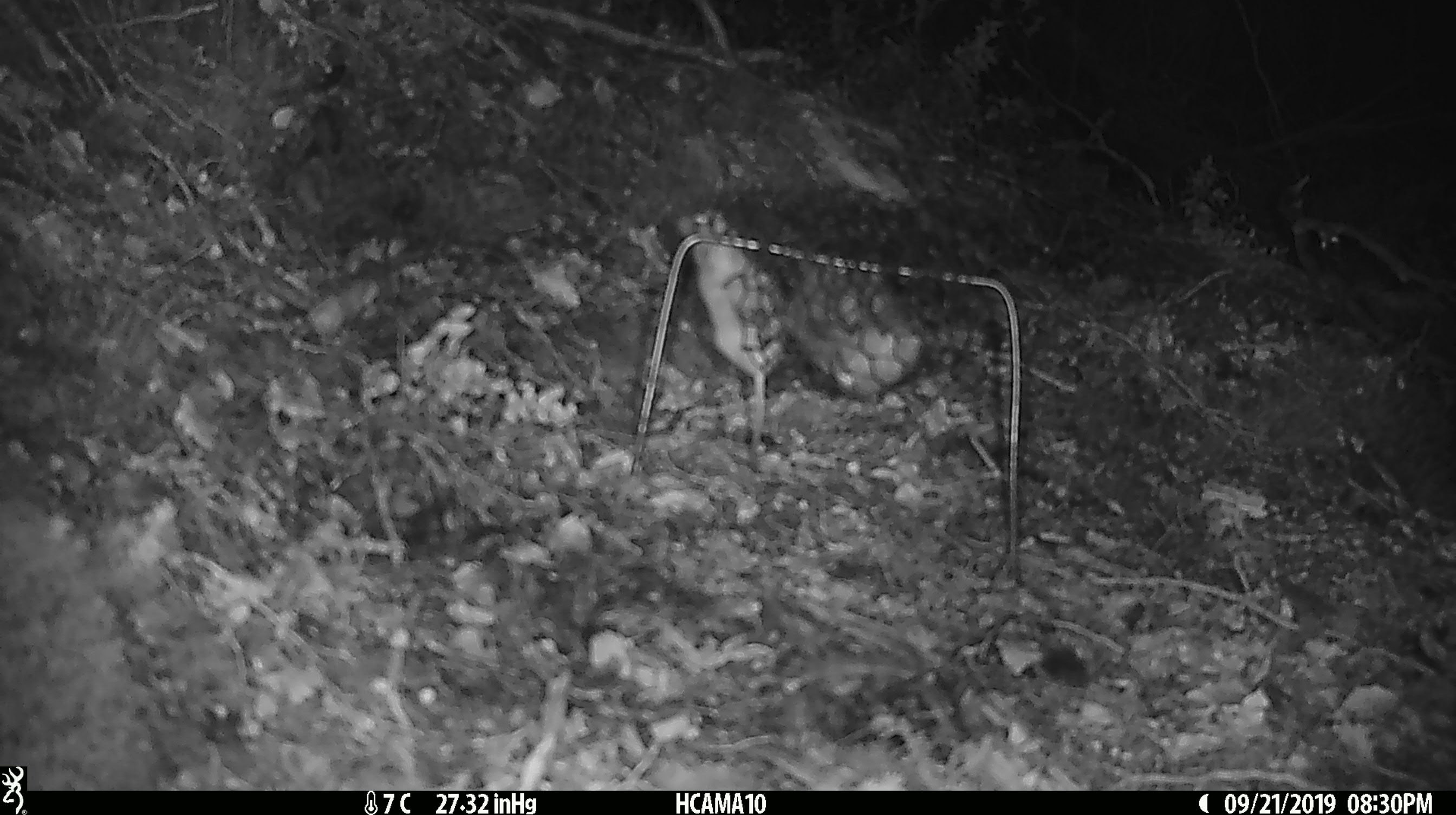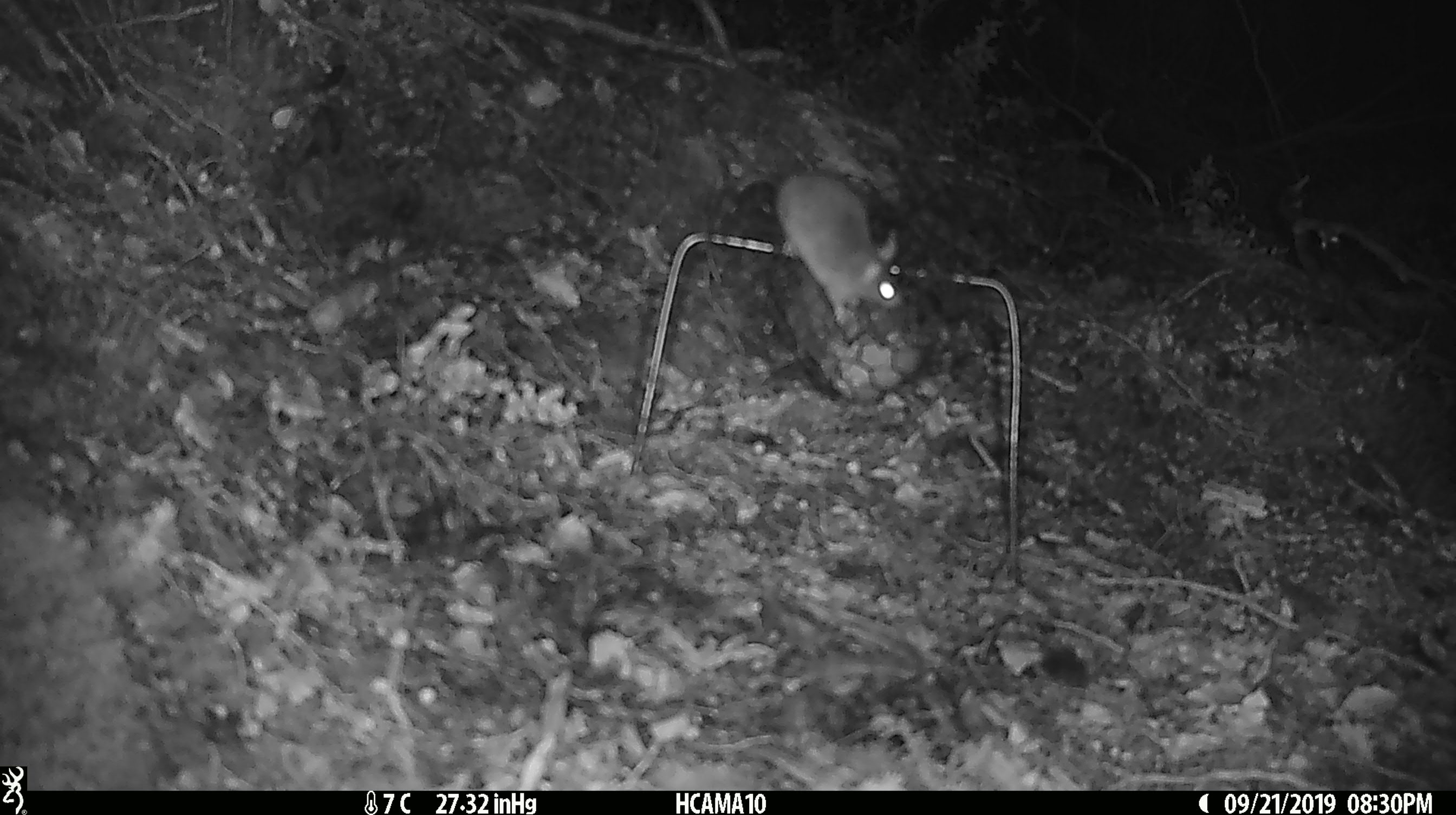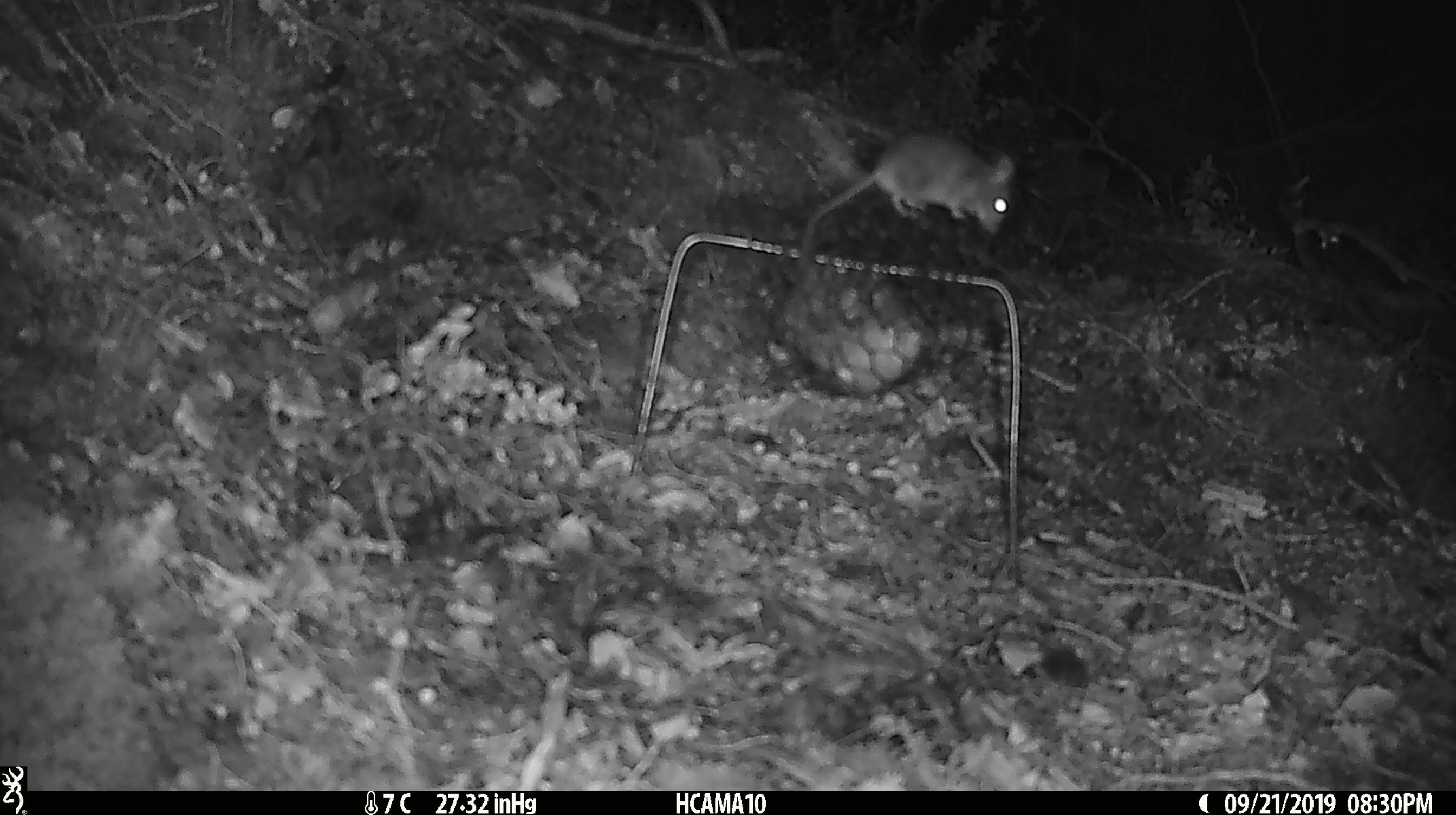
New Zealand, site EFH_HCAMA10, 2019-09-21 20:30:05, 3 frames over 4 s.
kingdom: Animalia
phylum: Chordata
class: Mammalia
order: Rodentia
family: Muridae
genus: Mus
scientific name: Mus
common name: mouse